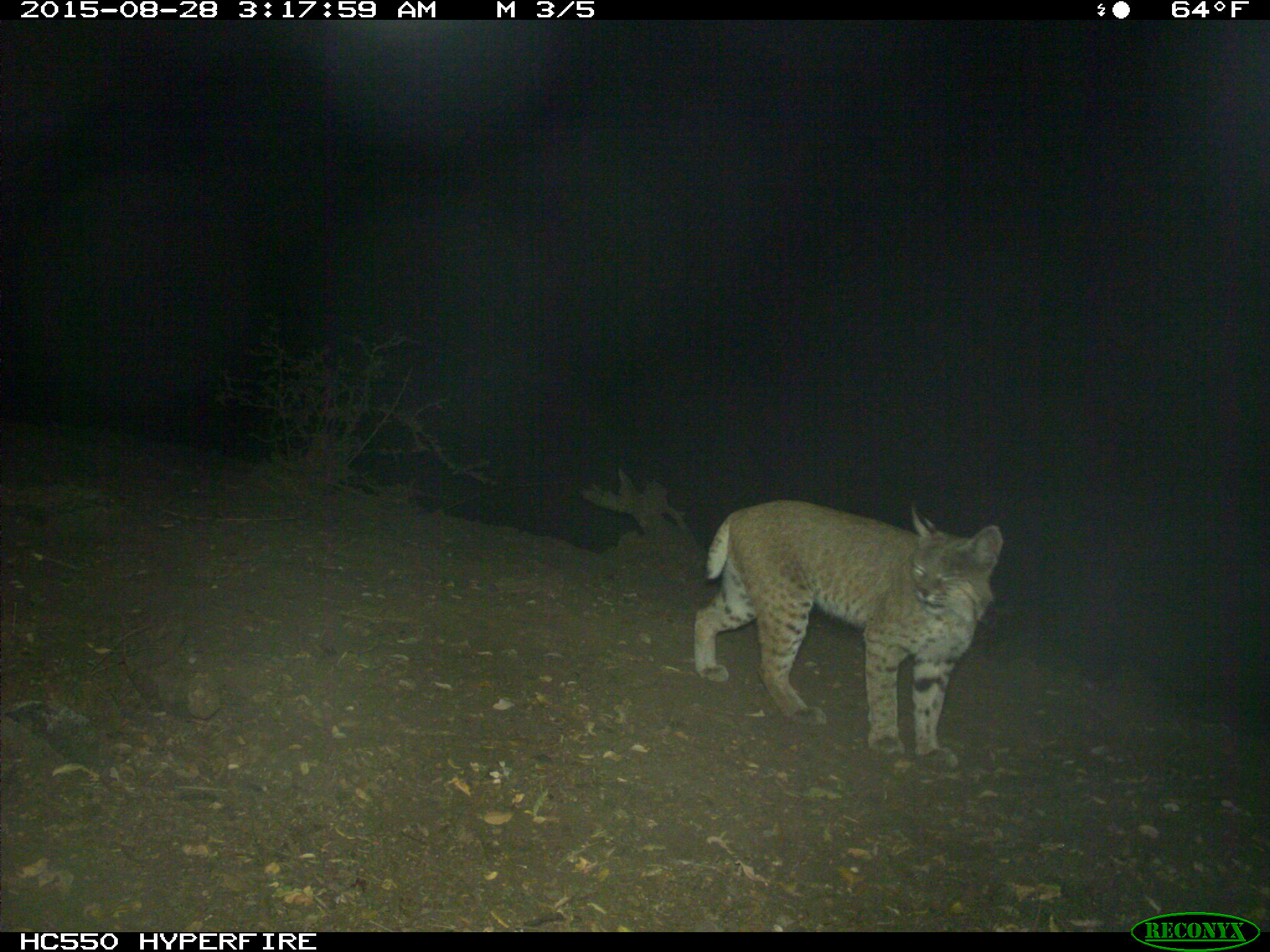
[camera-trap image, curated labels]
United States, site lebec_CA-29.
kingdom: Animalia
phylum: Chordata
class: Mammalia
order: Carnivora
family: Felidae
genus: Lynx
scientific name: Lynx rufus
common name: bobcat